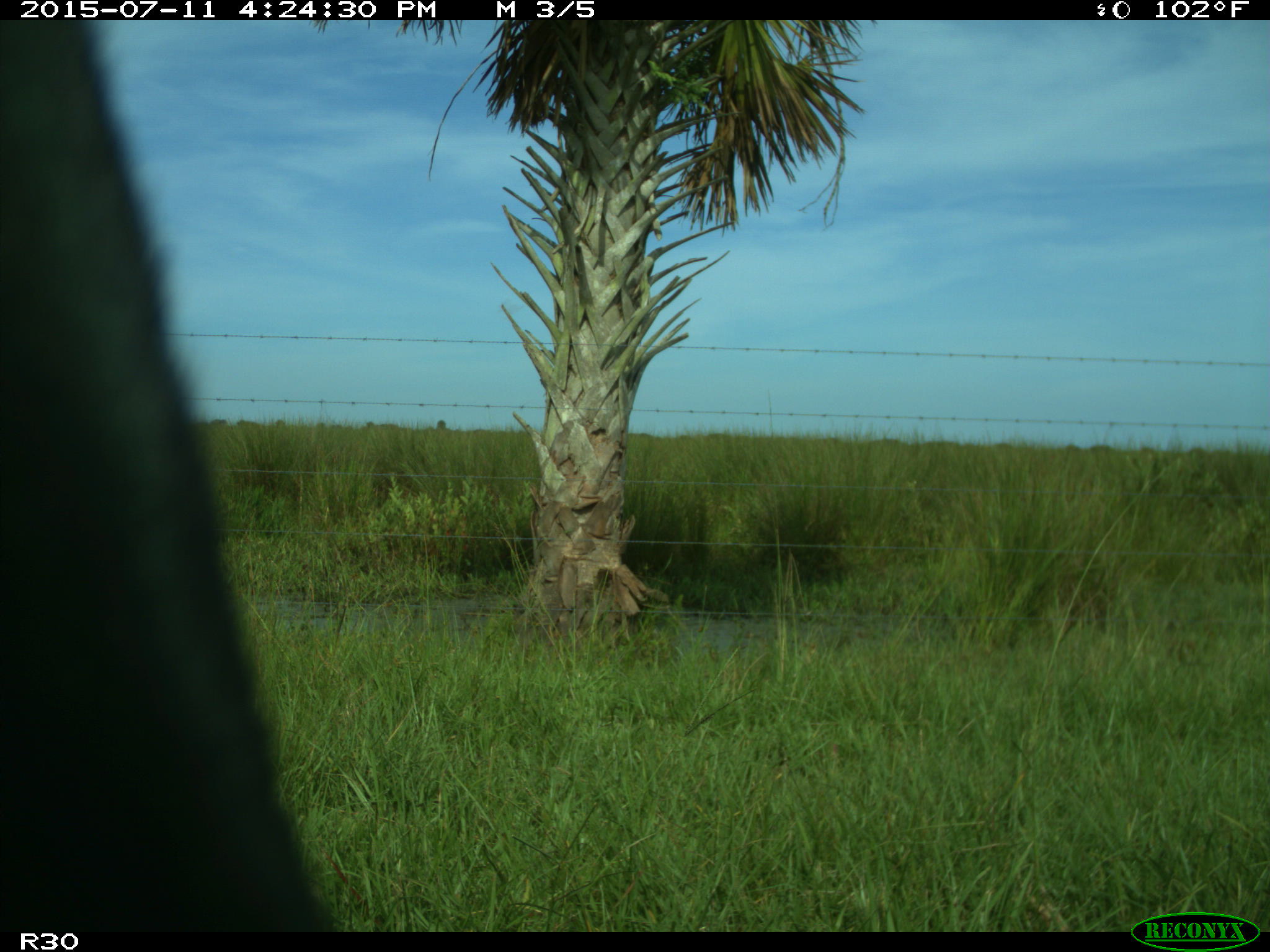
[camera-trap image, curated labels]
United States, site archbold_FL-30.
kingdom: Animalia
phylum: Chordata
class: Mammalia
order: Artiodactyla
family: Bovidae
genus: Bos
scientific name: Bos taurus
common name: domestic cow